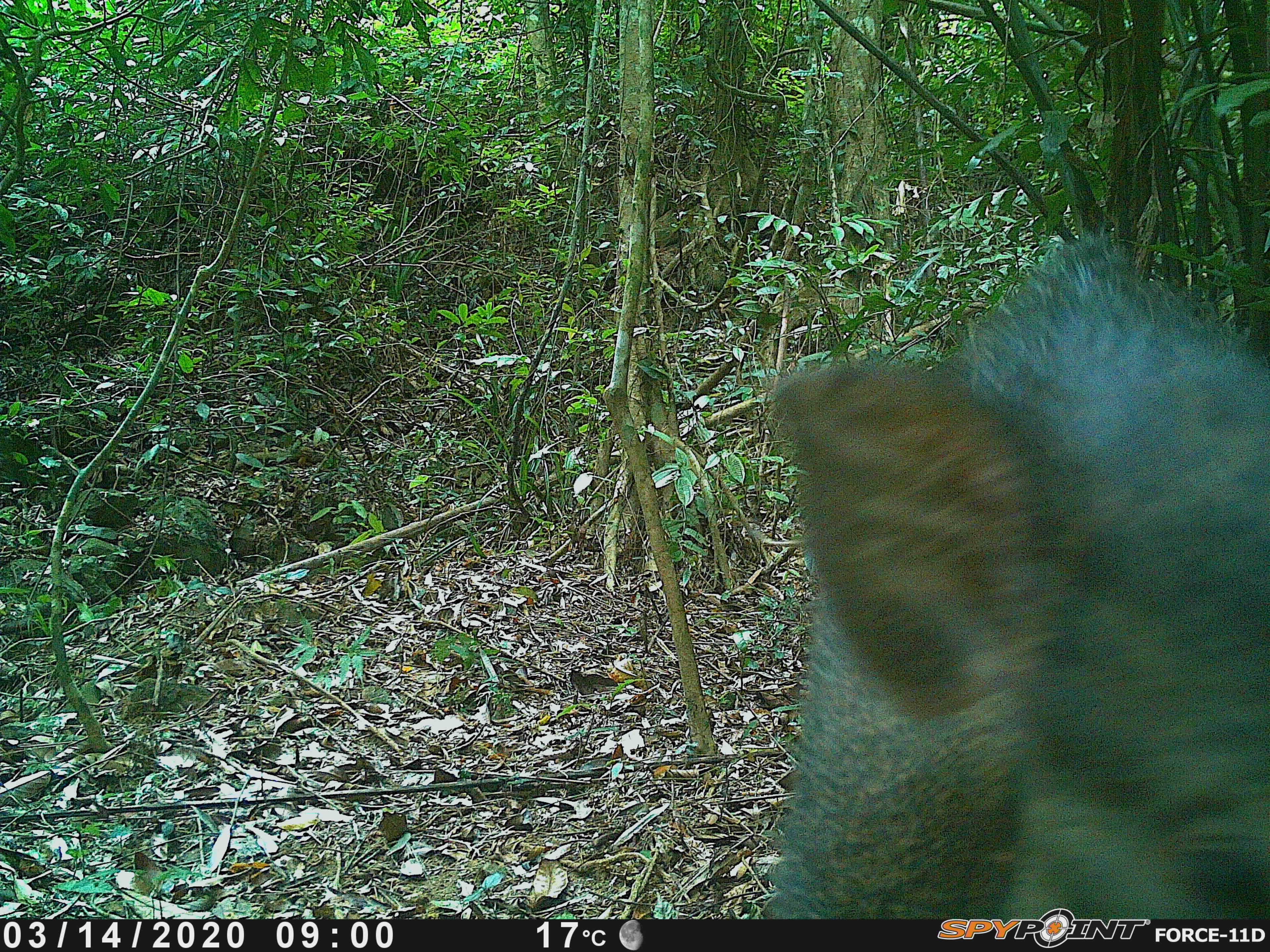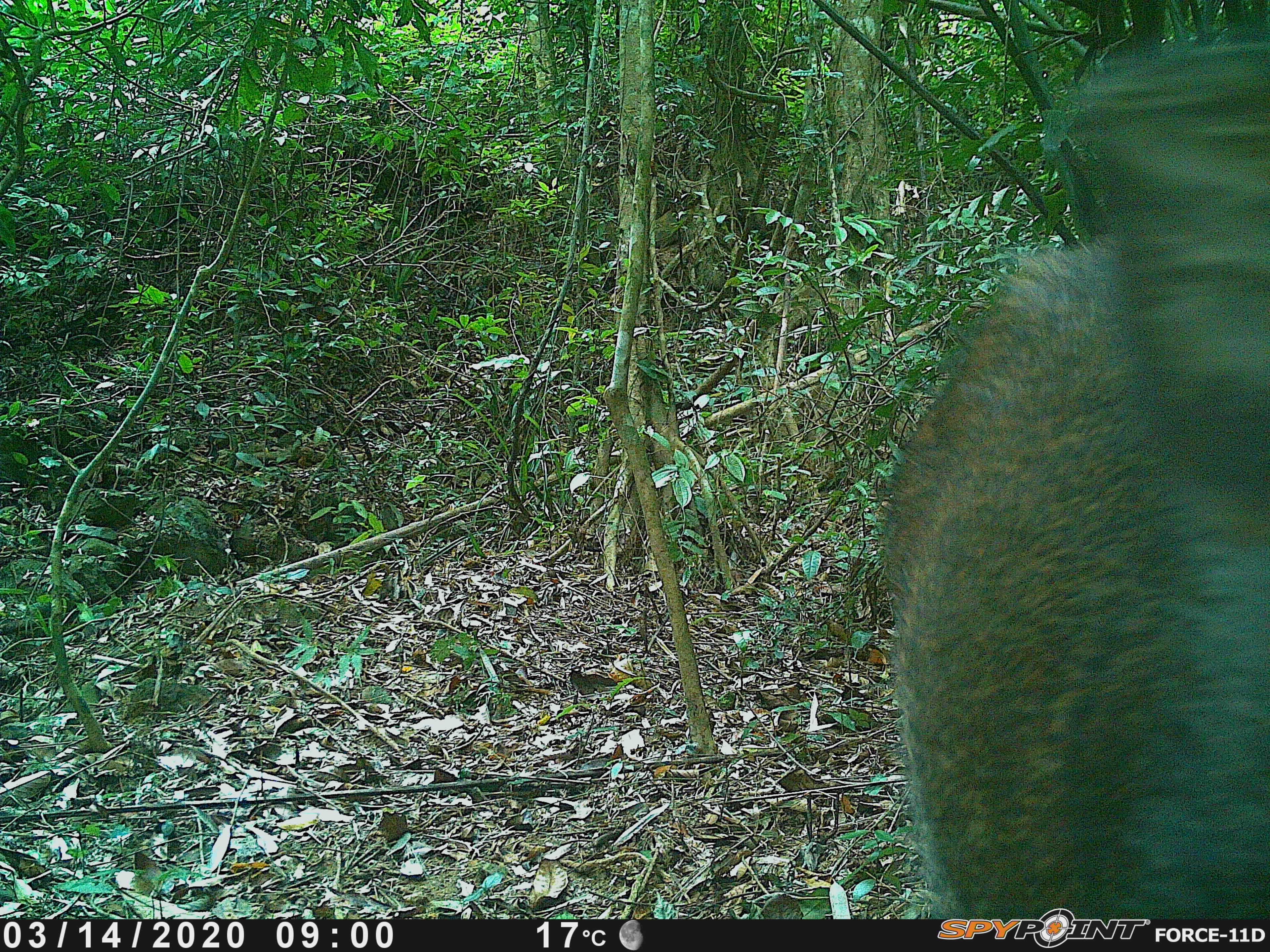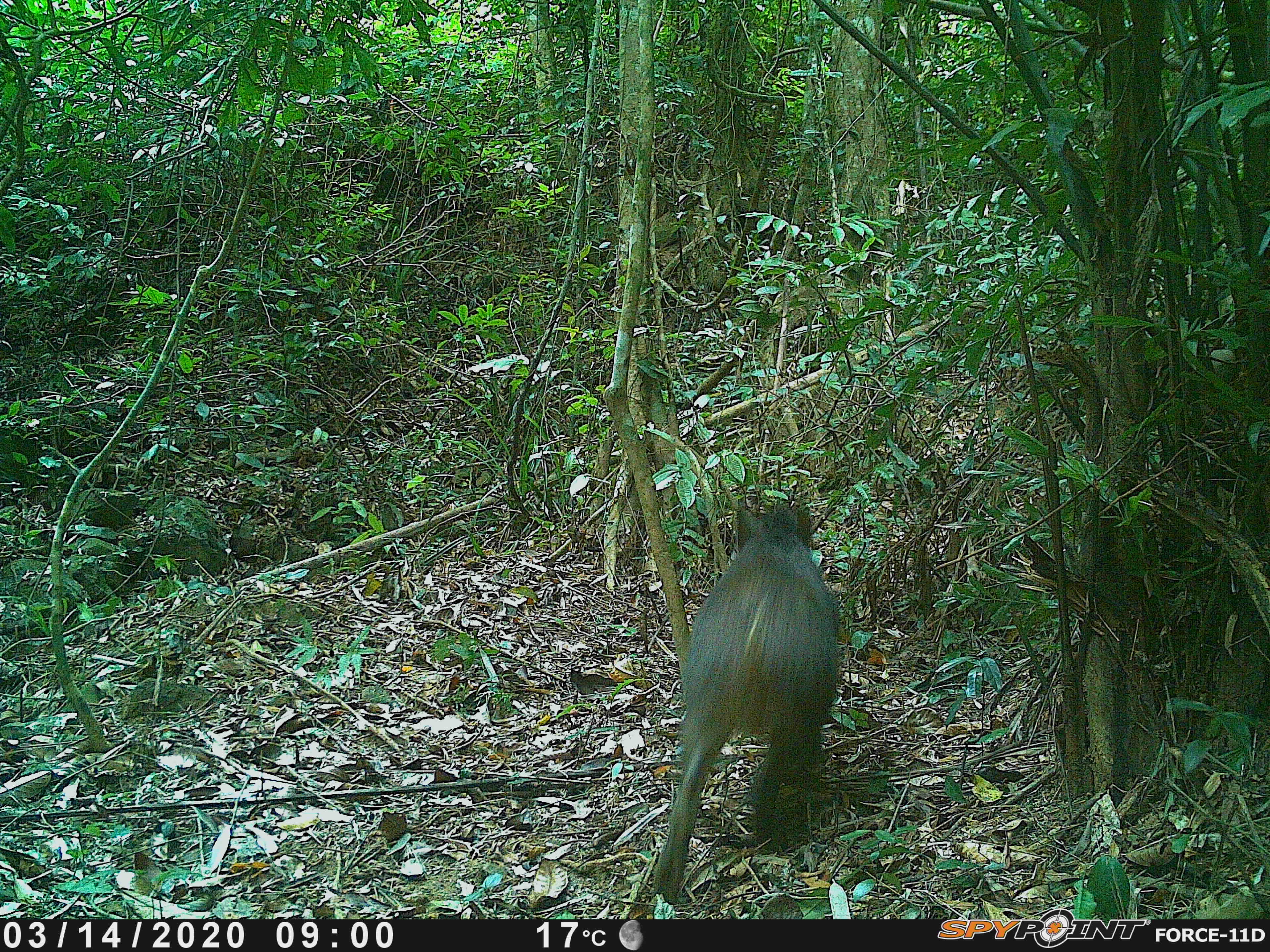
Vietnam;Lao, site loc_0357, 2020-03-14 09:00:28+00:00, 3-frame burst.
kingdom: Animalia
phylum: Chordata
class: Mammalia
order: Artiodactyla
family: Suidae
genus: Sus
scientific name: Sus scrofa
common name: eurasian wild pig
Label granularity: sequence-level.